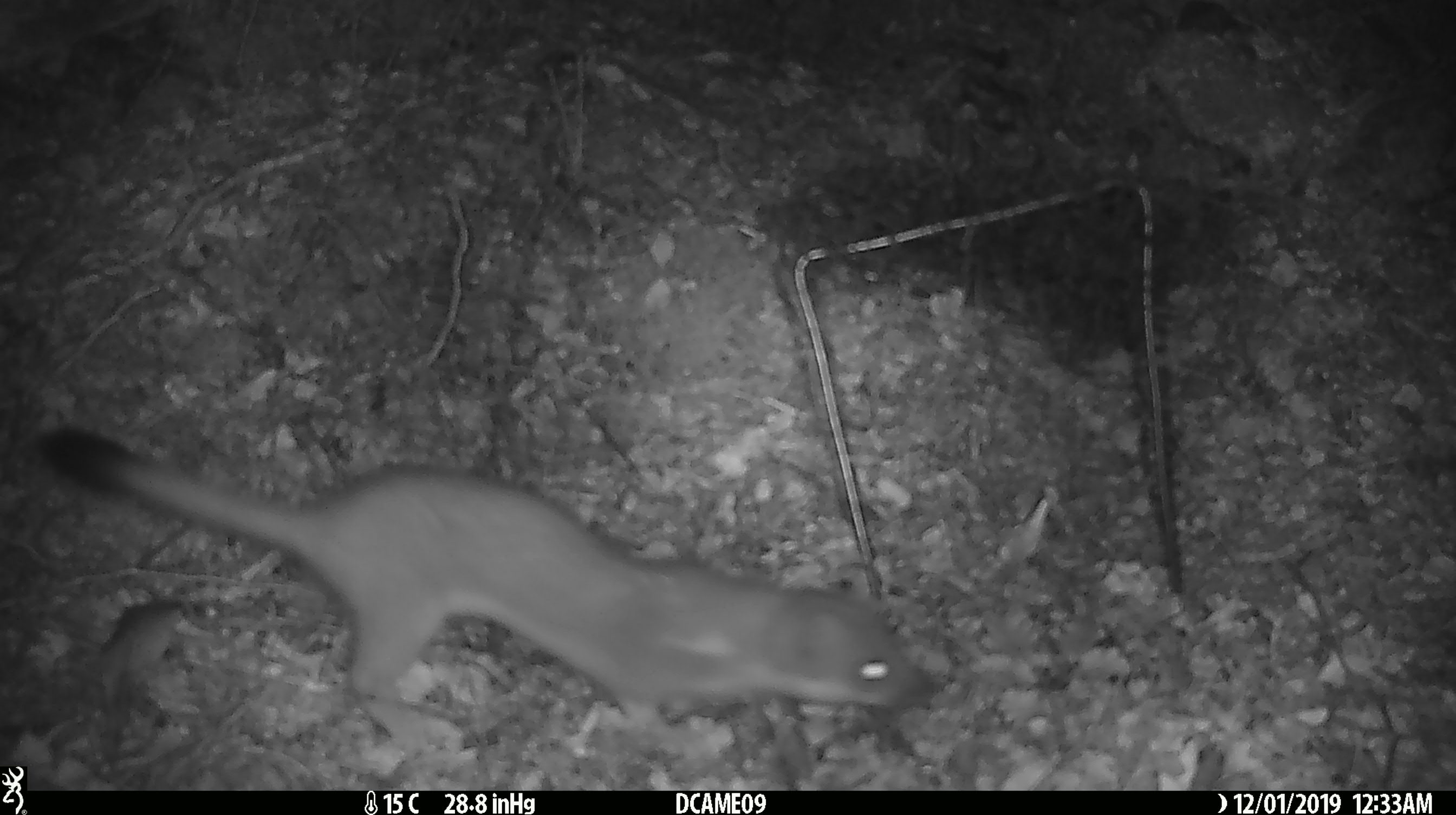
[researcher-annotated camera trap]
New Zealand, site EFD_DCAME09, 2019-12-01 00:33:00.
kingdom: Animalia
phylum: Chordata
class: Mammalia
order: Carnivora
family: Mustelidae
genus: Mustela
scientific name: Mustela erminea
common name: stoat